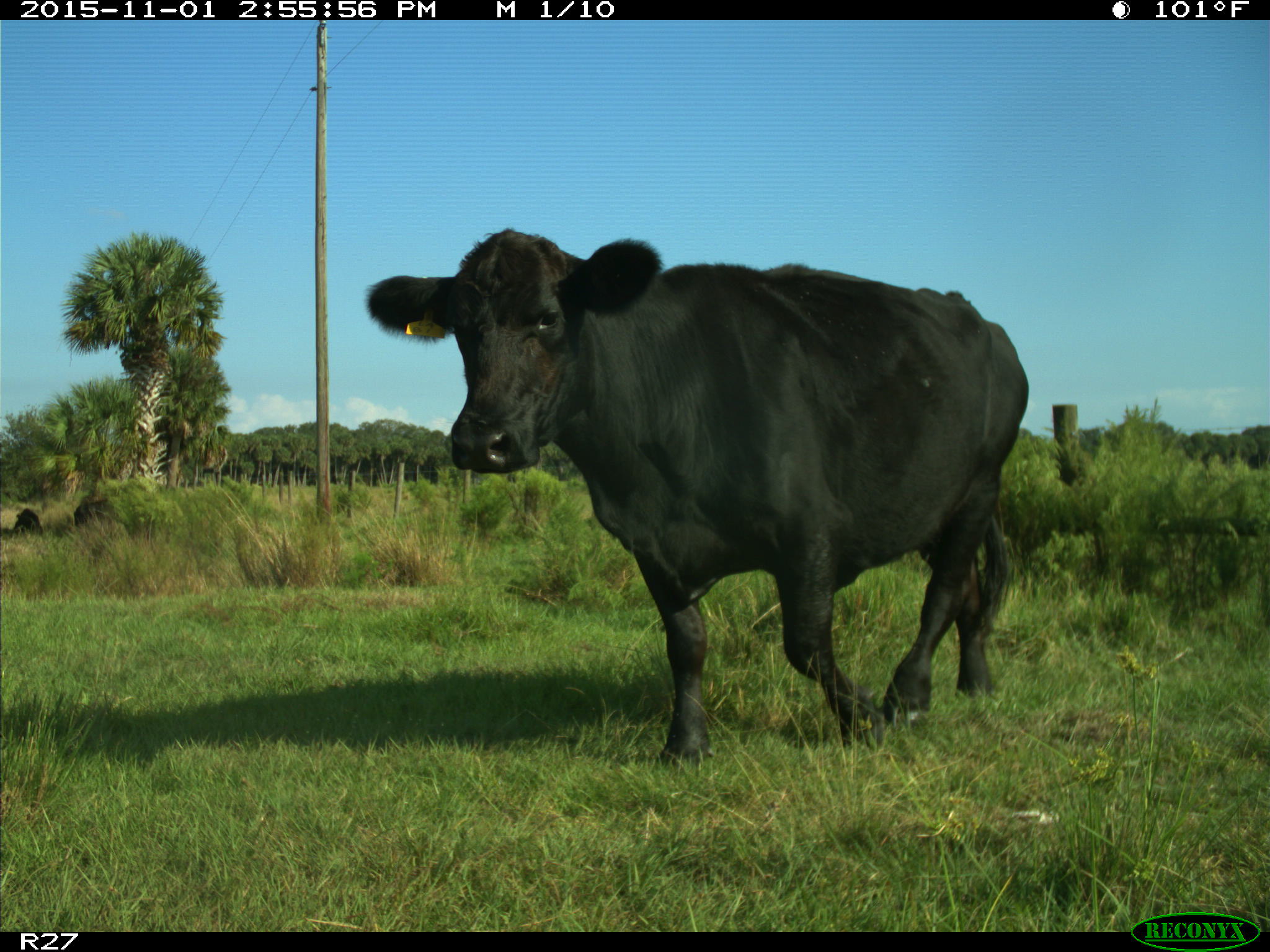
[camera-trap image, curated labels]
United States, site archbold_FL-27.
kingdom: Animalia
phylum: Chordata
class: Mammalia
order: Artiodactyla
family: Bovidae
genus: Bos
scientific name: Bos taurus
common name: domestic cow